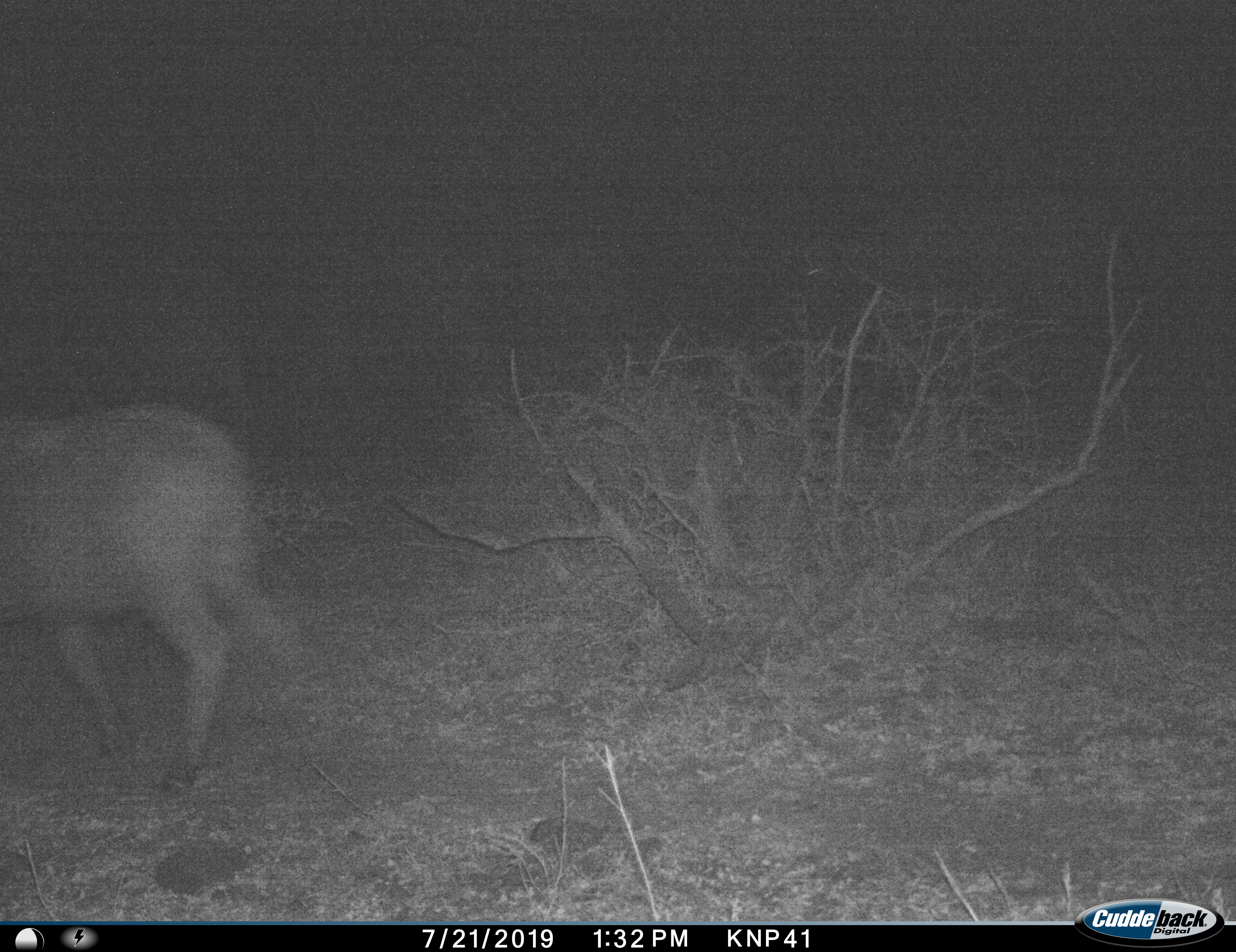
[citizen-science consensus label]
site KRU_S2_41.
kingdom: Animalia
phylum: Chordata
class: Mammalia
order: Artiodactyla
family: Bovidae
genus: Syncerus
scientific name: Syncerus caffer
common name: african buffalo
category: buffalo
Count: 1.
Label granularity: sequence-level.